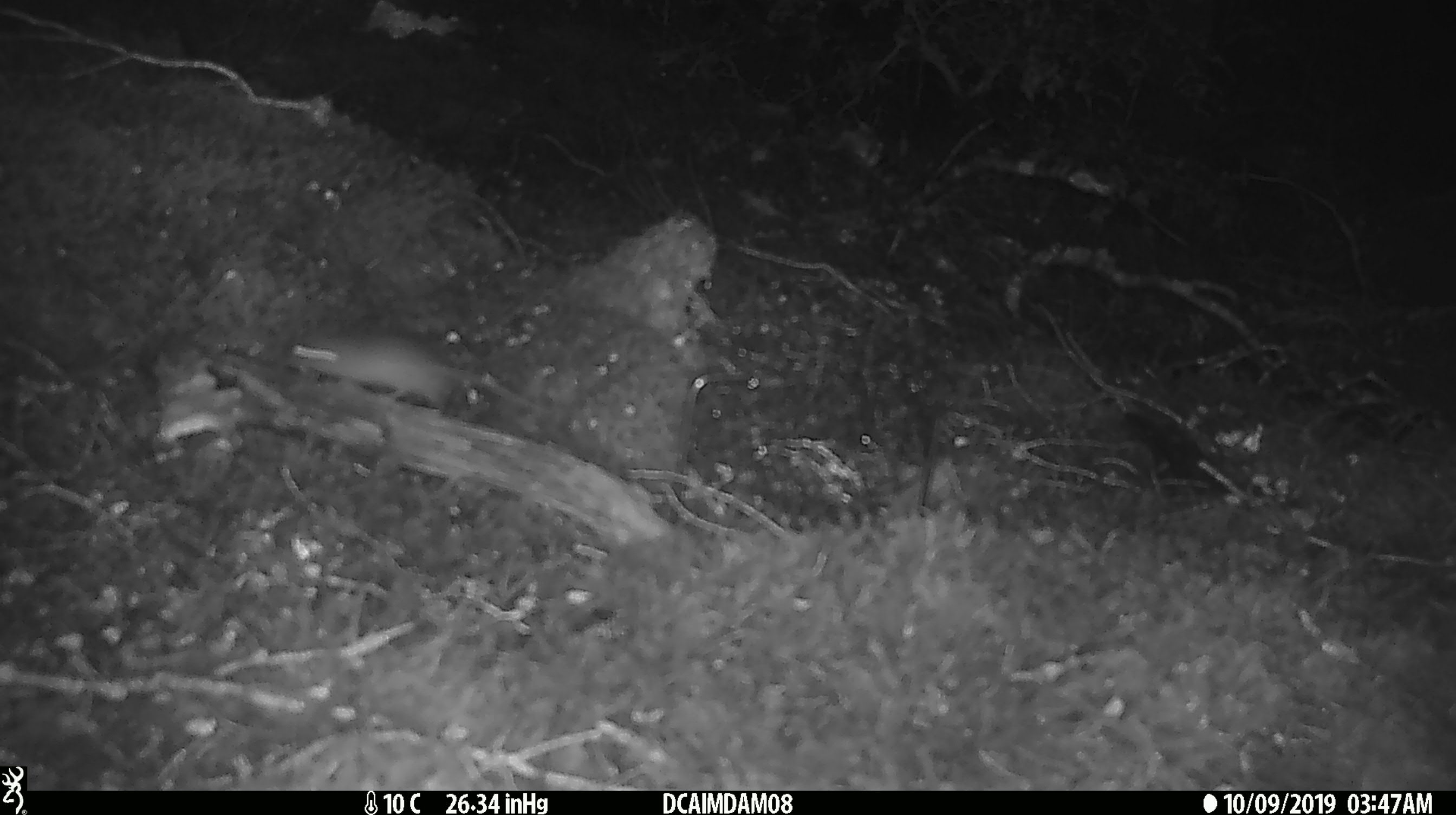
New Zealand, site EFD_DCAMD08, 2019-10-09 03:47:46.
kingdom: Animalia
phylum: Chordata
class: Mammalia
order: Rodentia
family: Muridae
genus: Mus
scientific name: Mus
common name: mouse